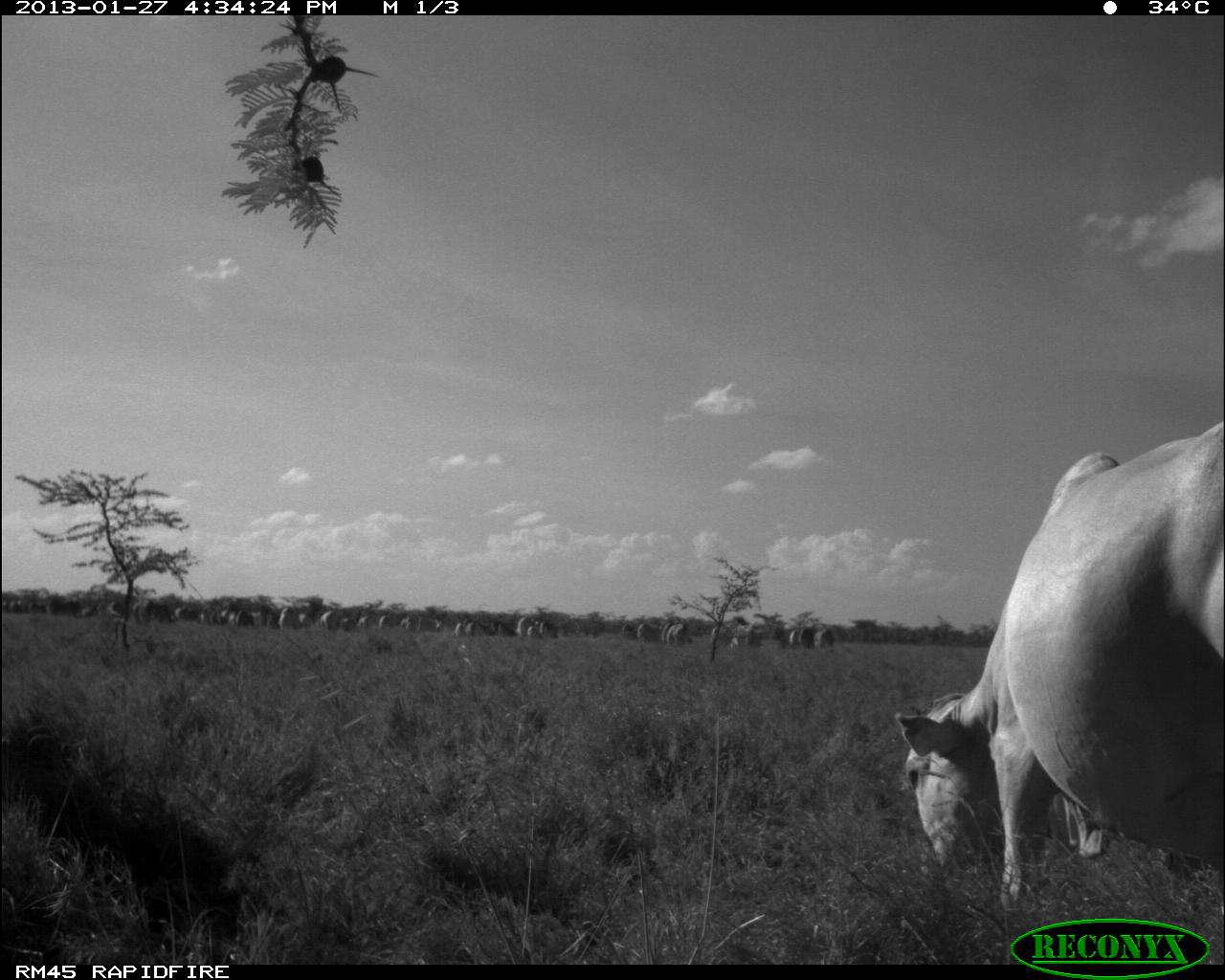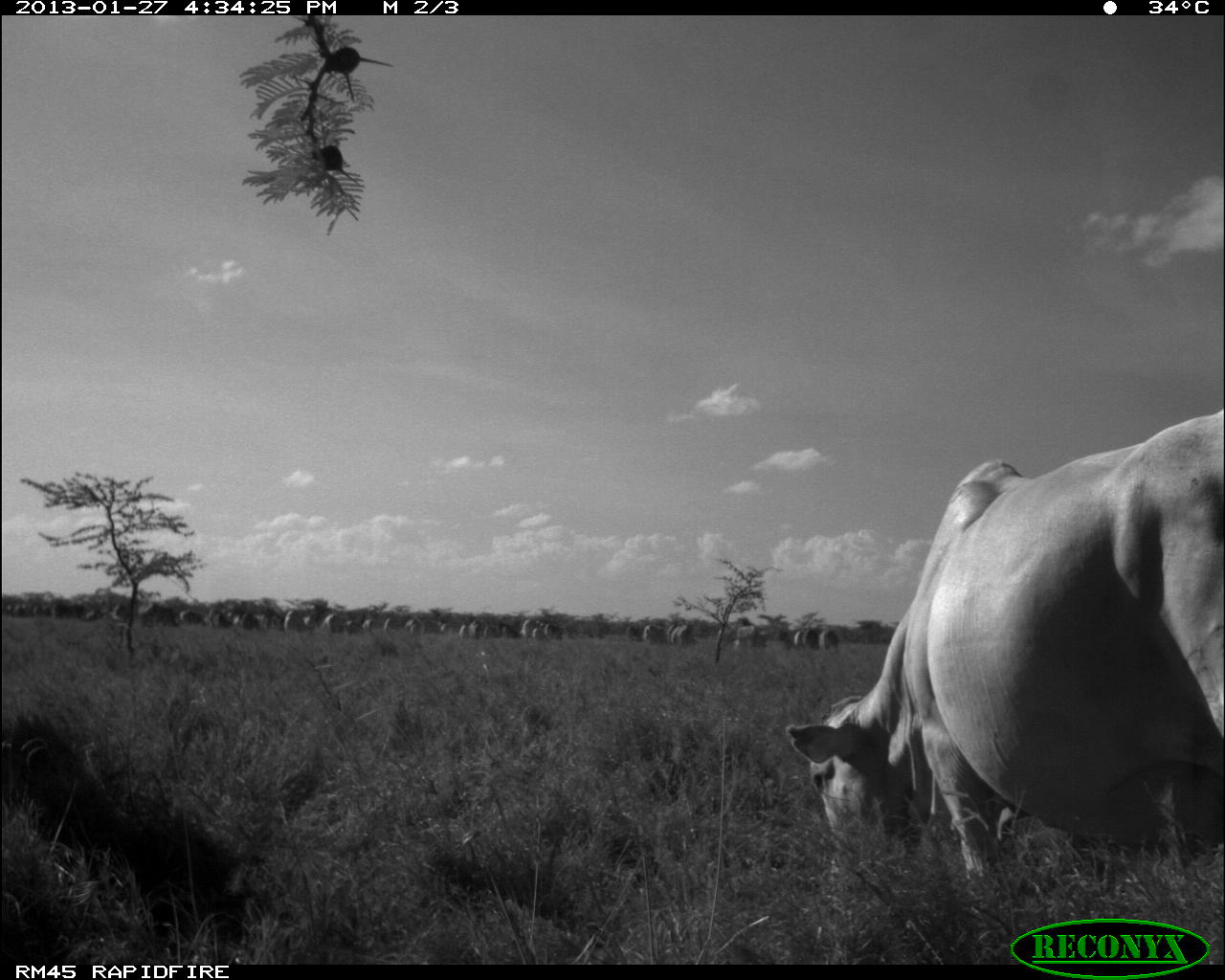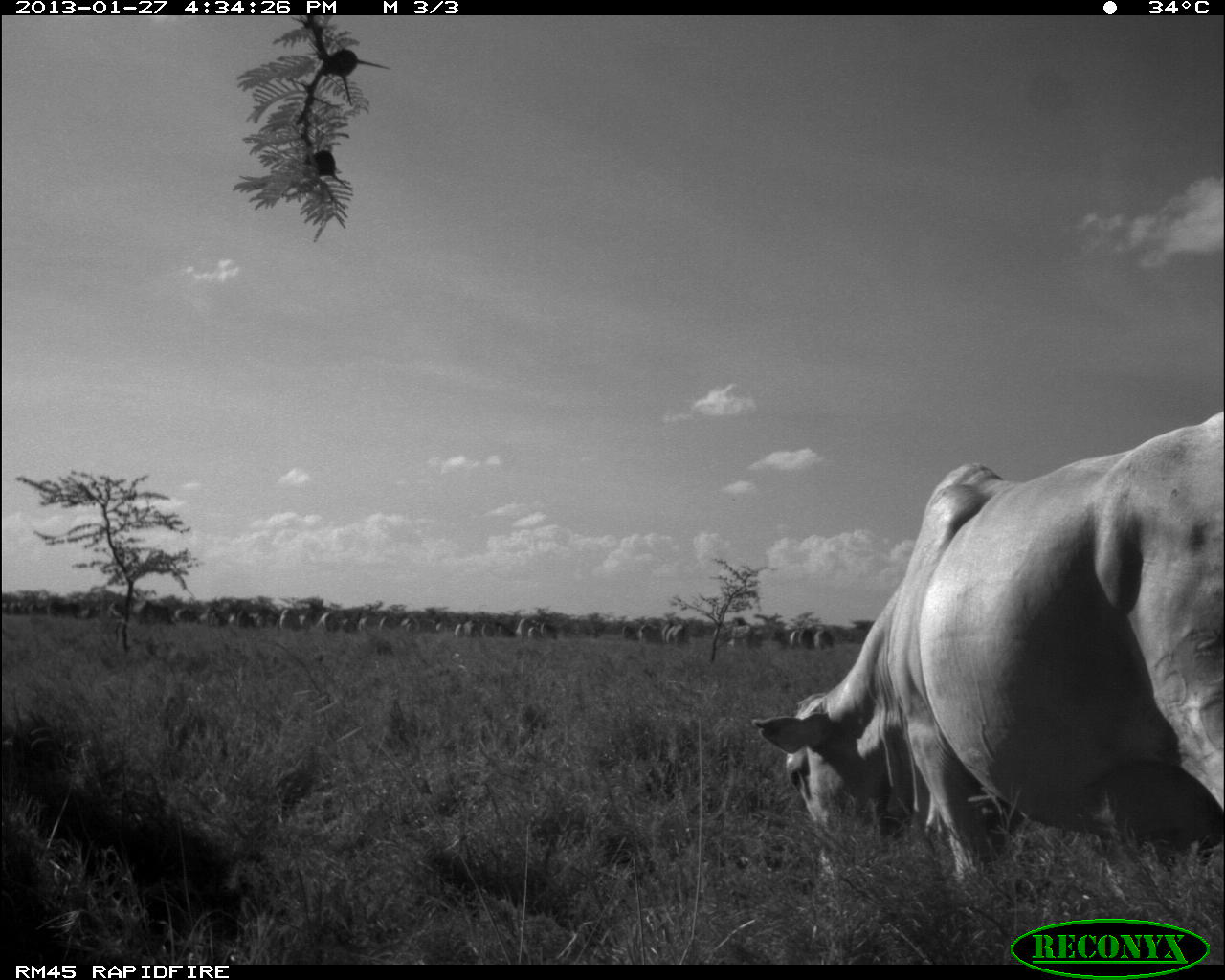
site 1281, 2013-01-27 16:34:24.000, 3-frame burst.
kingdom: Animalia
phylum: Chordata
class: Mammalia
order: Artiodactyla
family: Bovidae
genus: Bos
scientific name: Bos taurus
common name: domestic cattle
Bos taurus (domestic cattle), count 75.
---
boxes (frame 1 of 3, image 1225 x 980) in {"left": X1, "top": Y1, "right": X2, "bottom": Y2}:
bos taurus: {"left": 892, "top": 416, "right": 1225, "bottom": 913}
group: {"left": 0, "top": 590, "right": 838, "bottom": 650}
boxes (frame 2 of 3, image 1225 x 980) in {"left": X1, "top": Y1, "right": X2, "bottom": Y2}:
bos taurus: {"left": 781, "top": 399, "right": 1220, "bottom": 926}
group: {"left": 0, "top": 590, "right": 842, "bottom": 652}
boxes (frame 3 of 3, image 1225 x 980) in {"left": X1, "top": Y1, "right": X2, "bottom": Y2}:
bos taurus: {"left": 747, "top": 409, "right": 1224, "bottom": 879}
group: {"left": 0, "top": 587, "right": 840, "bottom": 651}